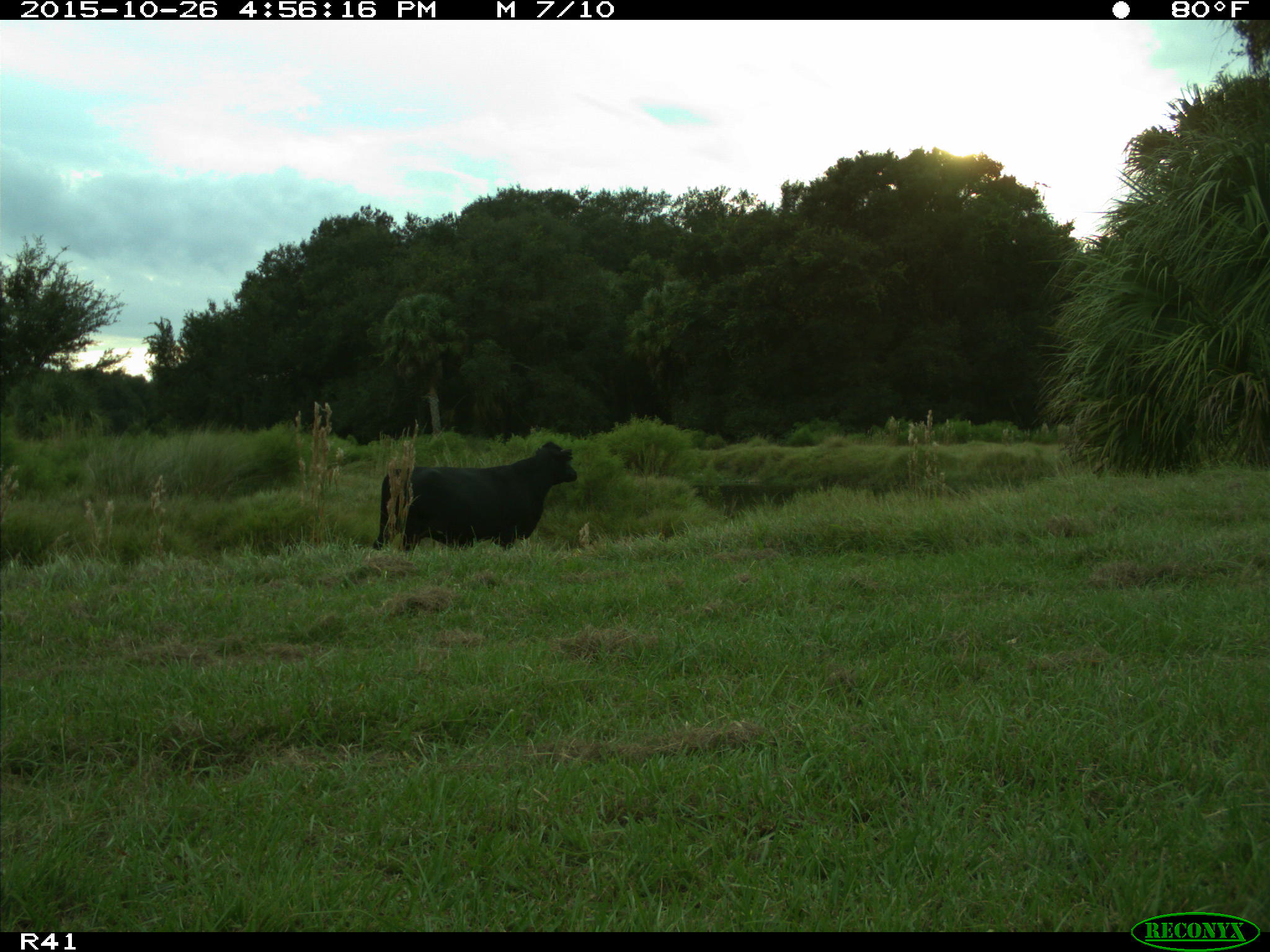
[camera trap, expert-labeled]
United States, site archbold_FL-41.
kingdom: Animalia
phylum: Chordata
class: Mammalia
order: Artiodactyla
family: Bovidae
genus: Bos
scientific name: Bos taurus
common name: domestic cow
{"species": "Bos taurus (domestic cow)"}